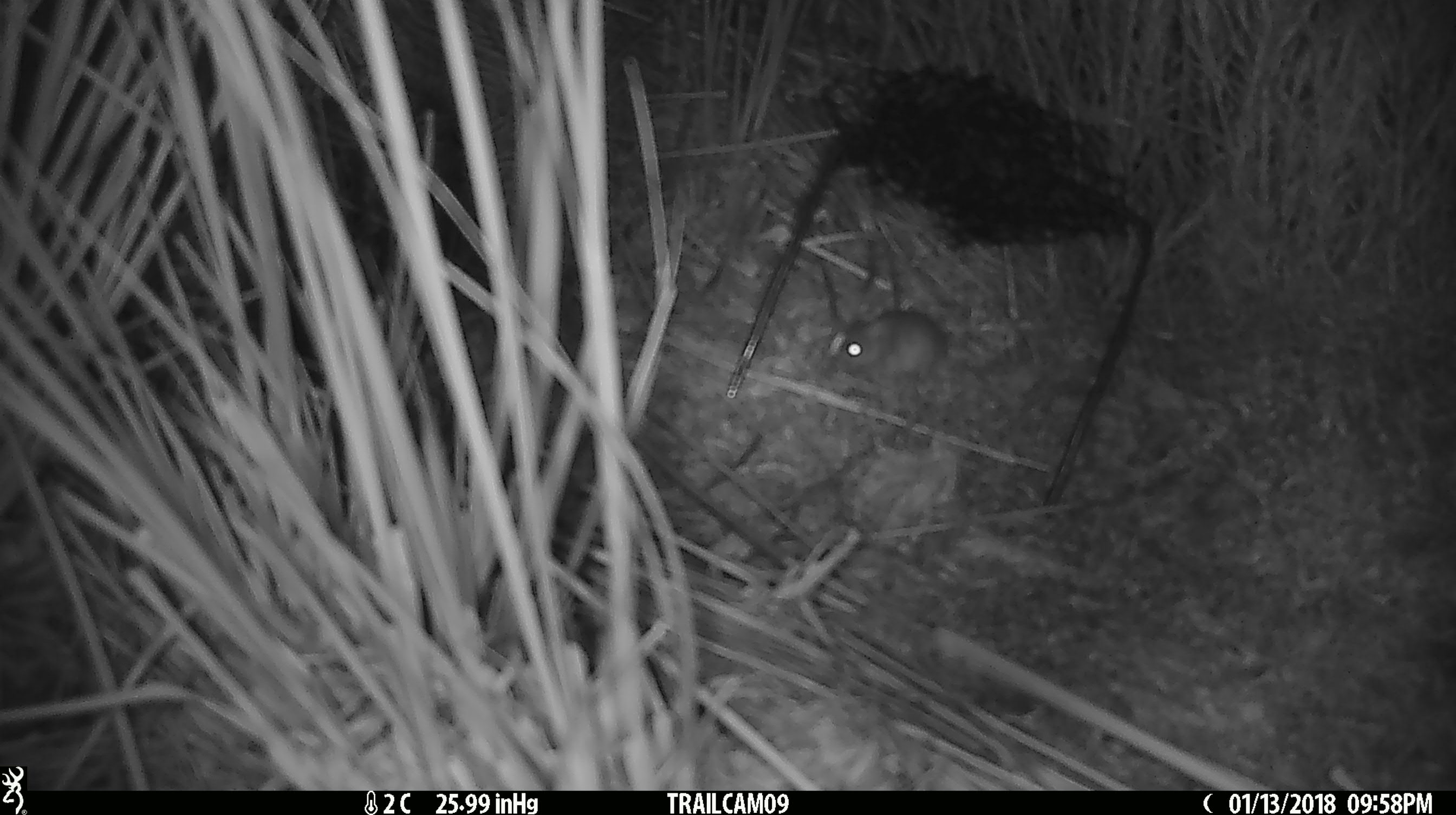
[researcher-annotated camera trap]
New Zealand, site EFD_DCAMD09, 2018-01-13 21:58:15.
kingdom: Animalia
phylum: Chordata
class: Mammalia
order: Rodentia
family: Muridae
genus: Mus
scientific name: Mus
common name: mouse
Mouse (Mus).